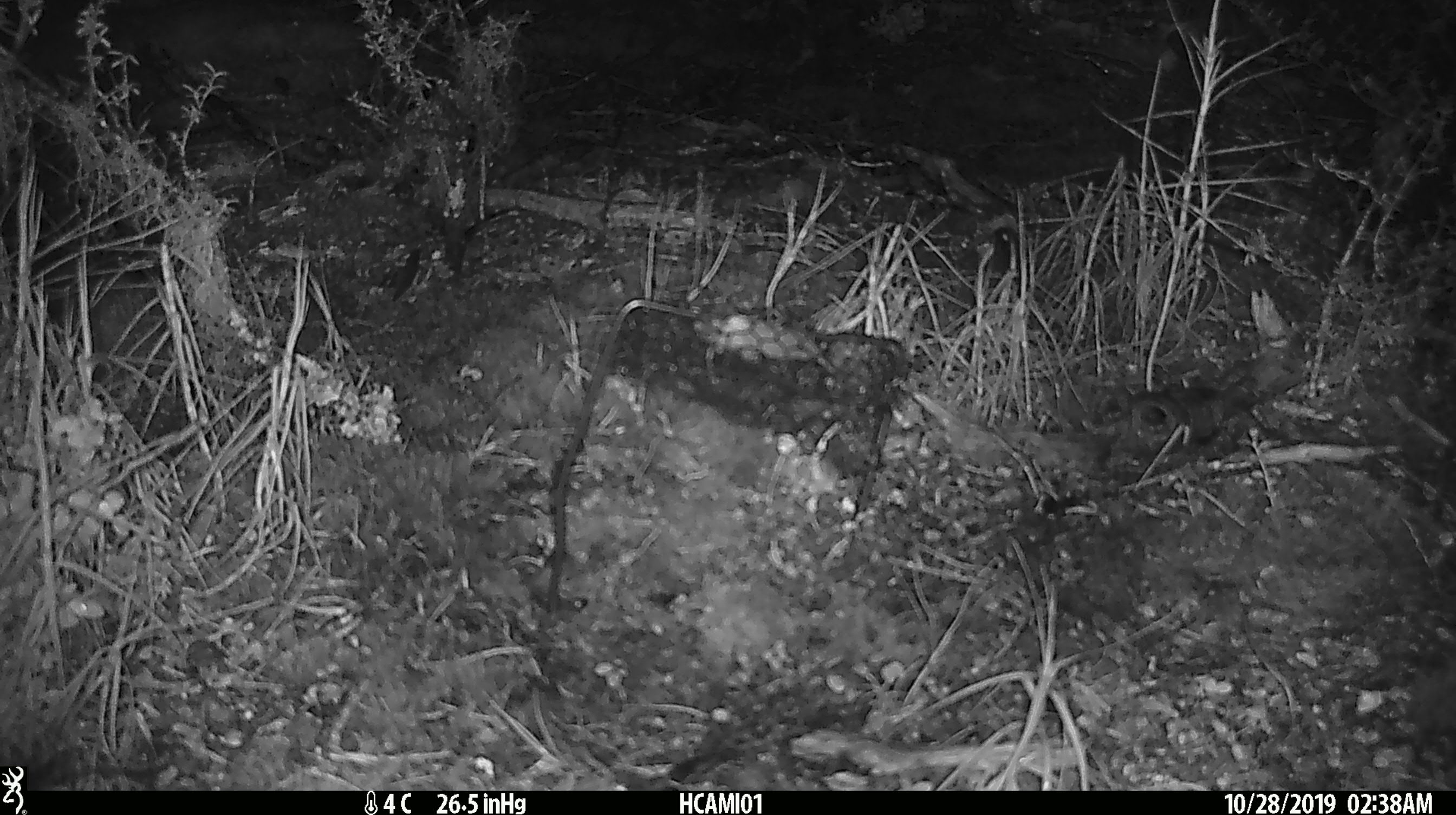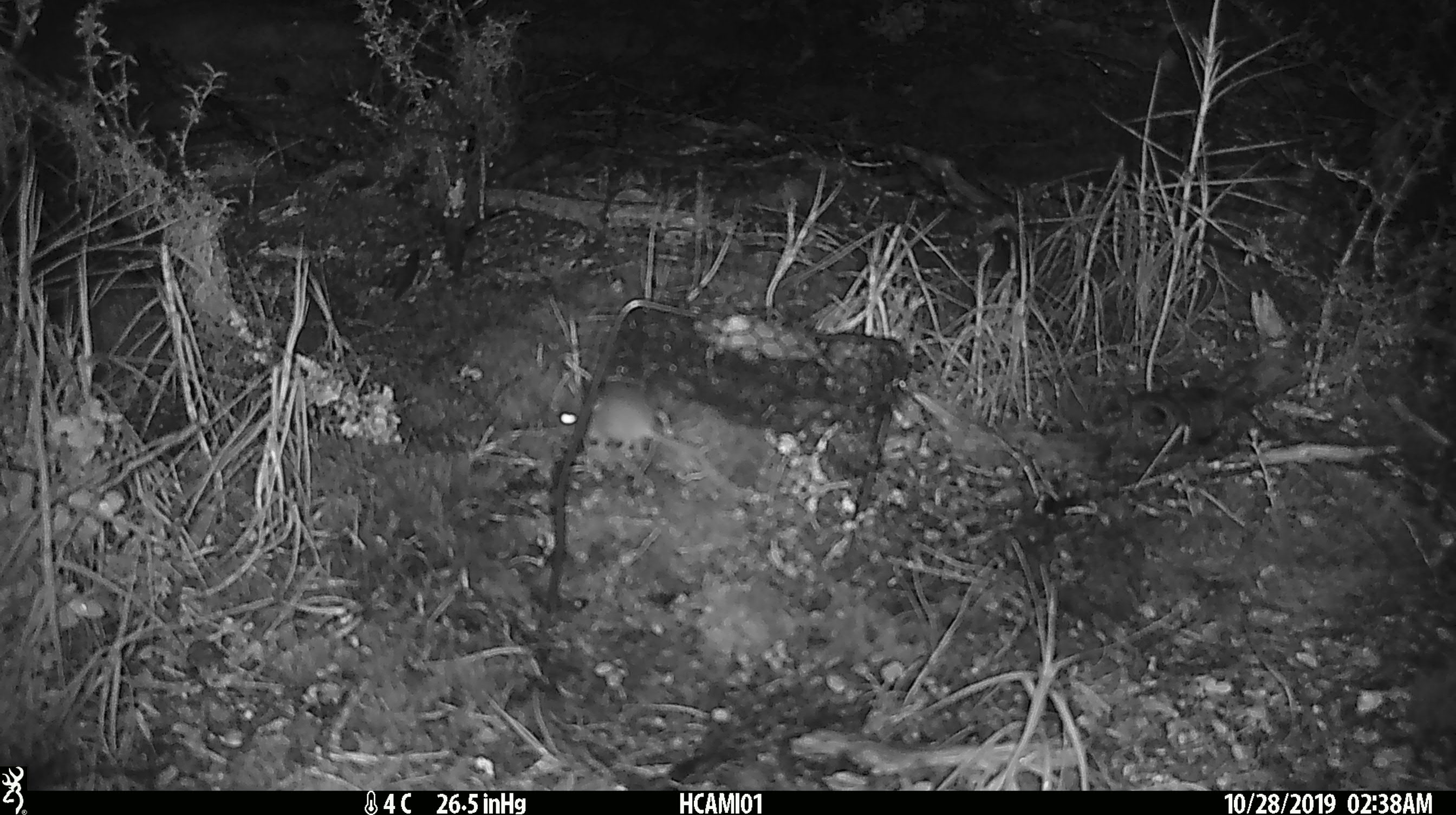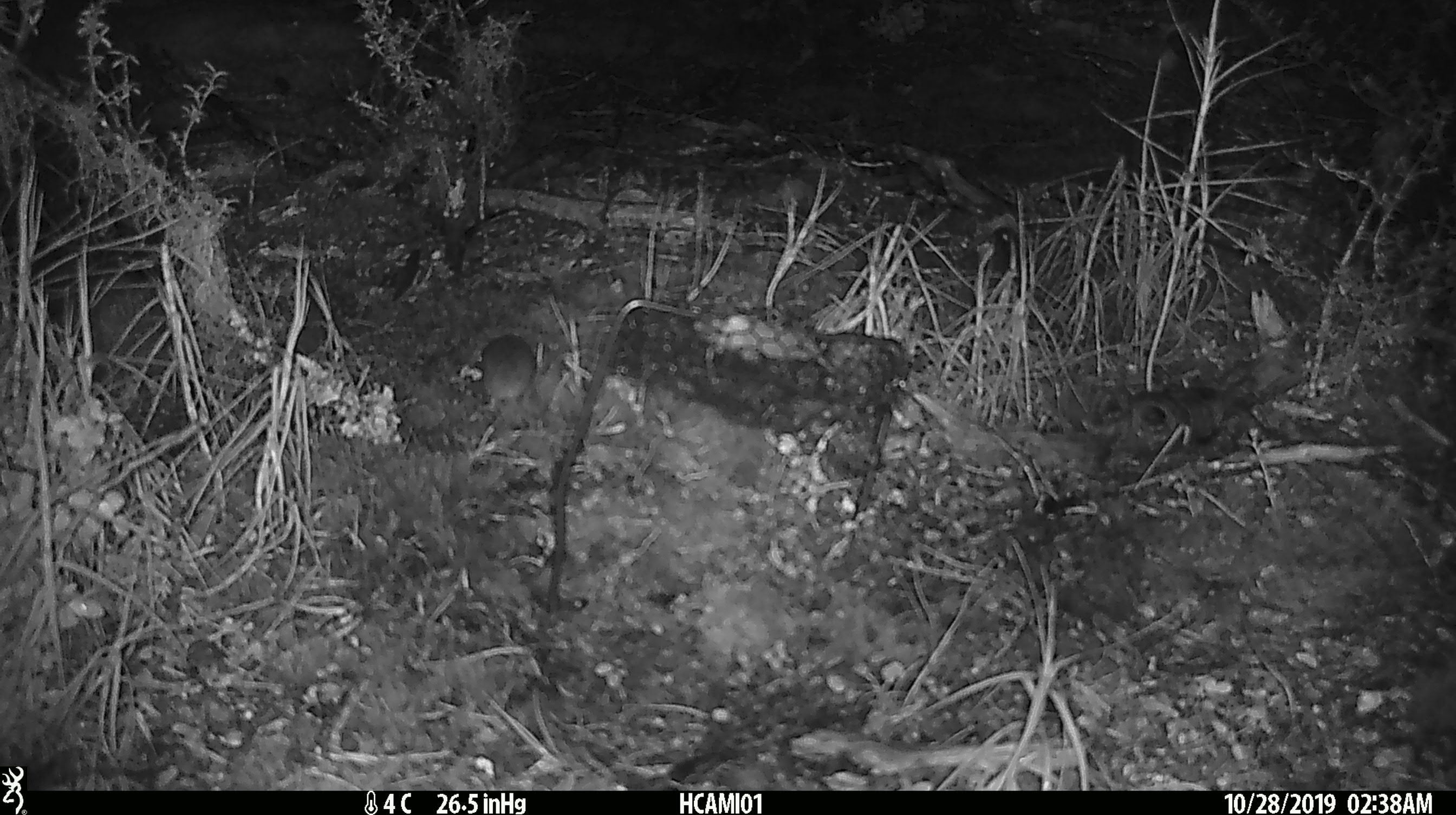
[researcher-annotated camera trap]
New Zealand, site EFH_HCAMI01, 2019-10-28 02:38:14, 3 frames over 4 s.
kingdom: Animalia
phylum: Chordata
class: Mammalia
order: Rodentia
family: Muridae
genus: Mus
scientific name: Mus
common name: mouse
Mouse (Mus).